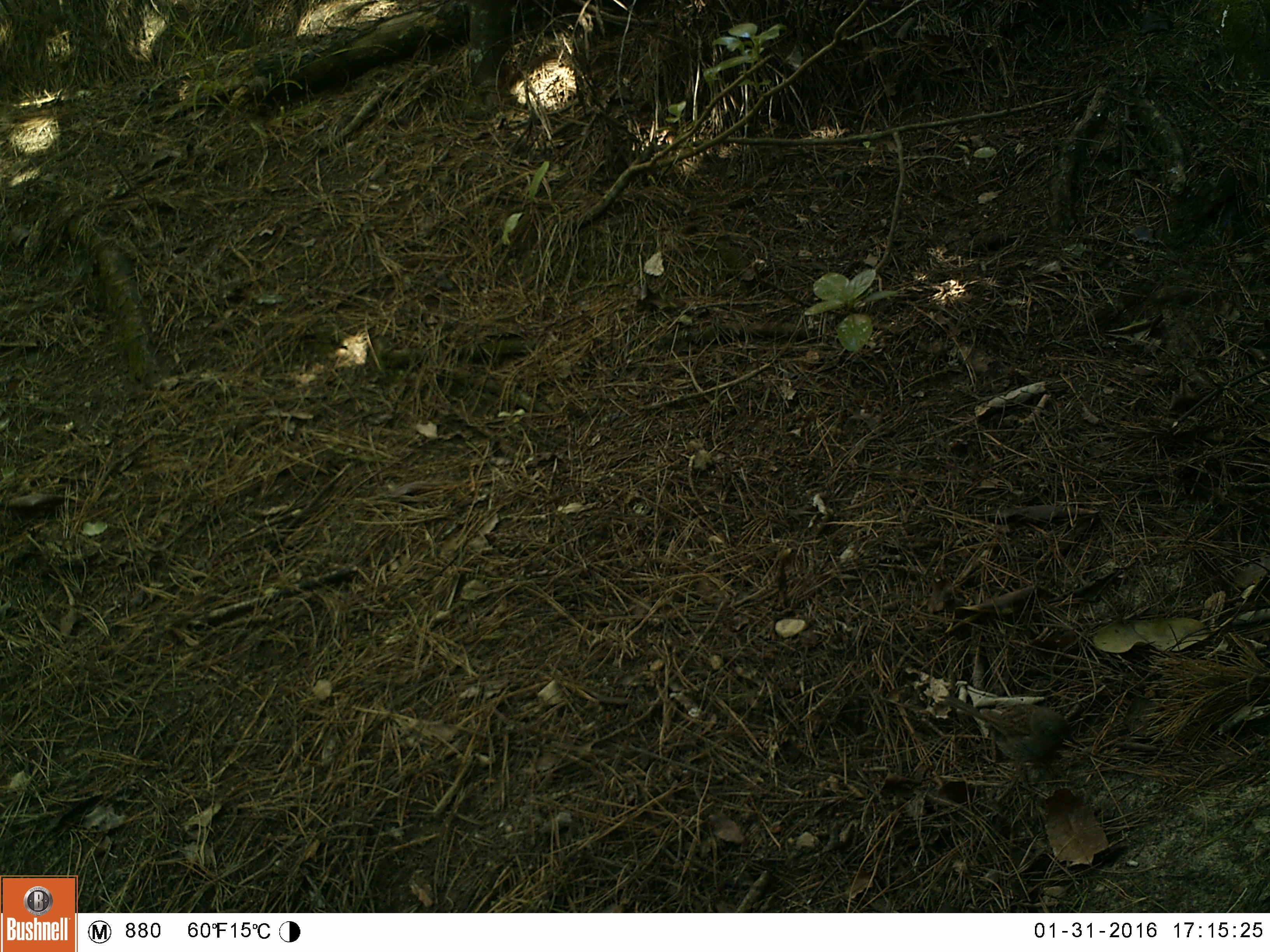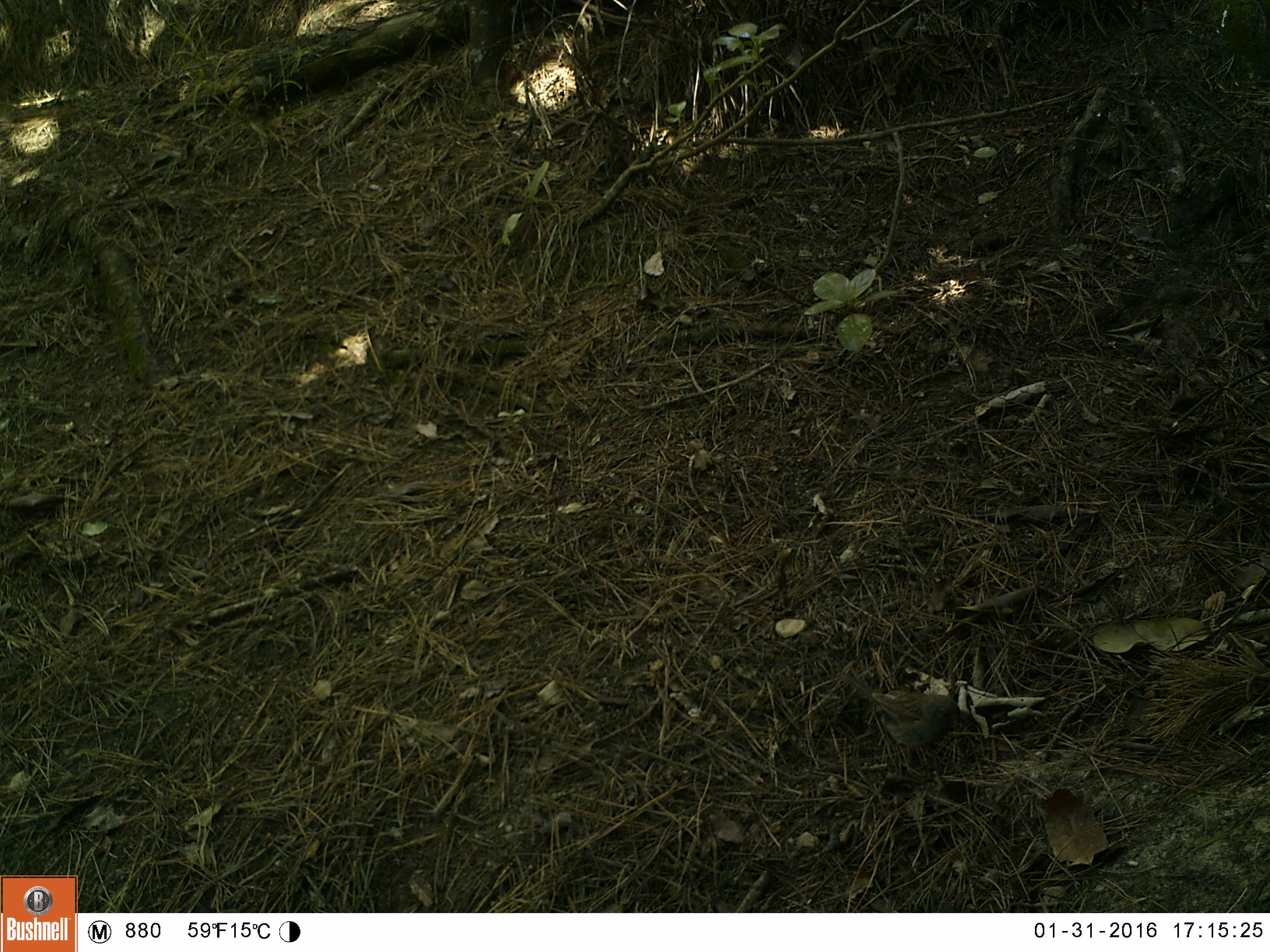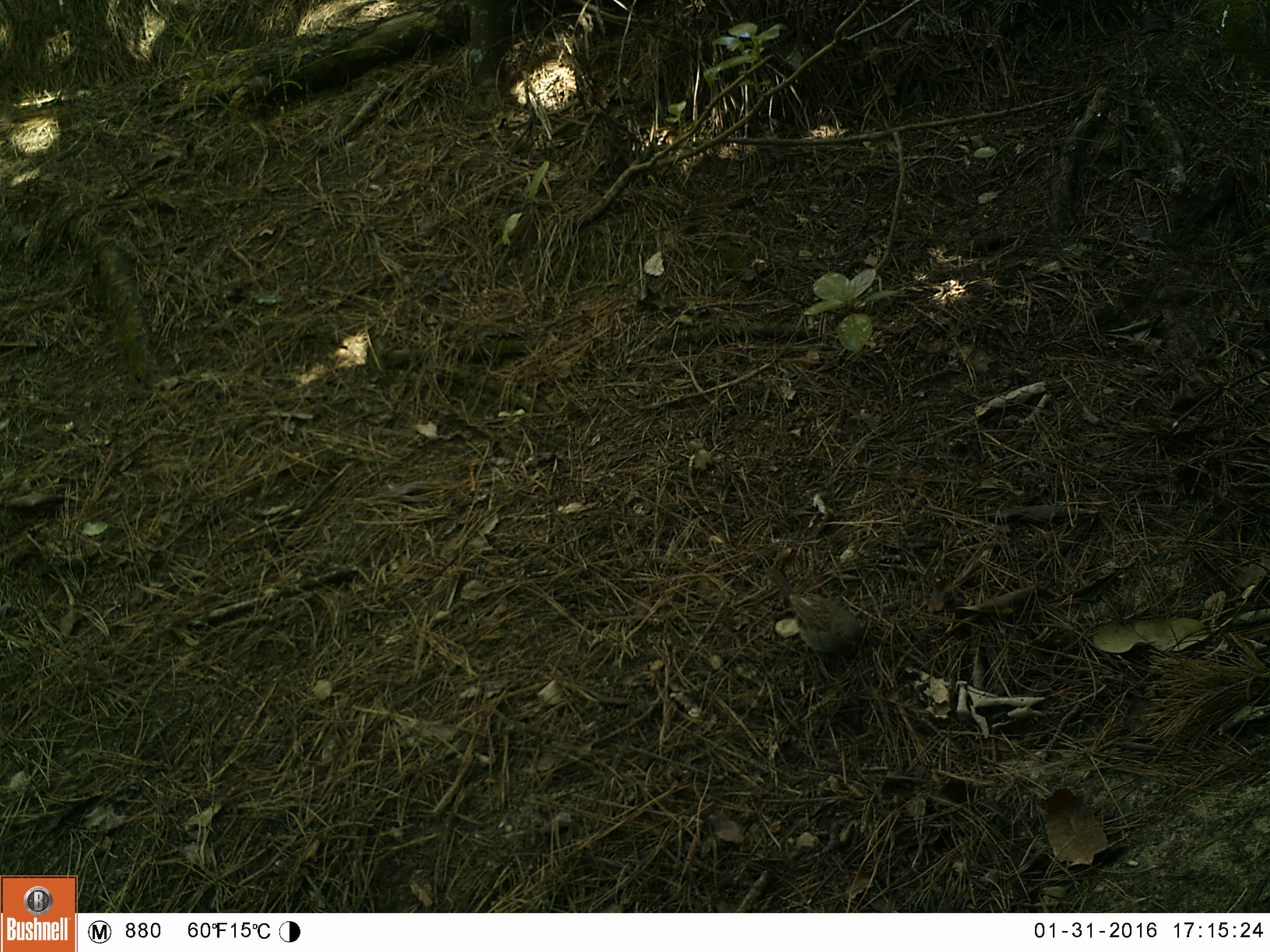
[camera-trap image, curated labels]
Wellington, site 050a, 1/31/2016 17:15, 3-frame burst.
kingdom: Animalia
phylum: Chordata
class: Aves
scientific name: Aves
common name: bird